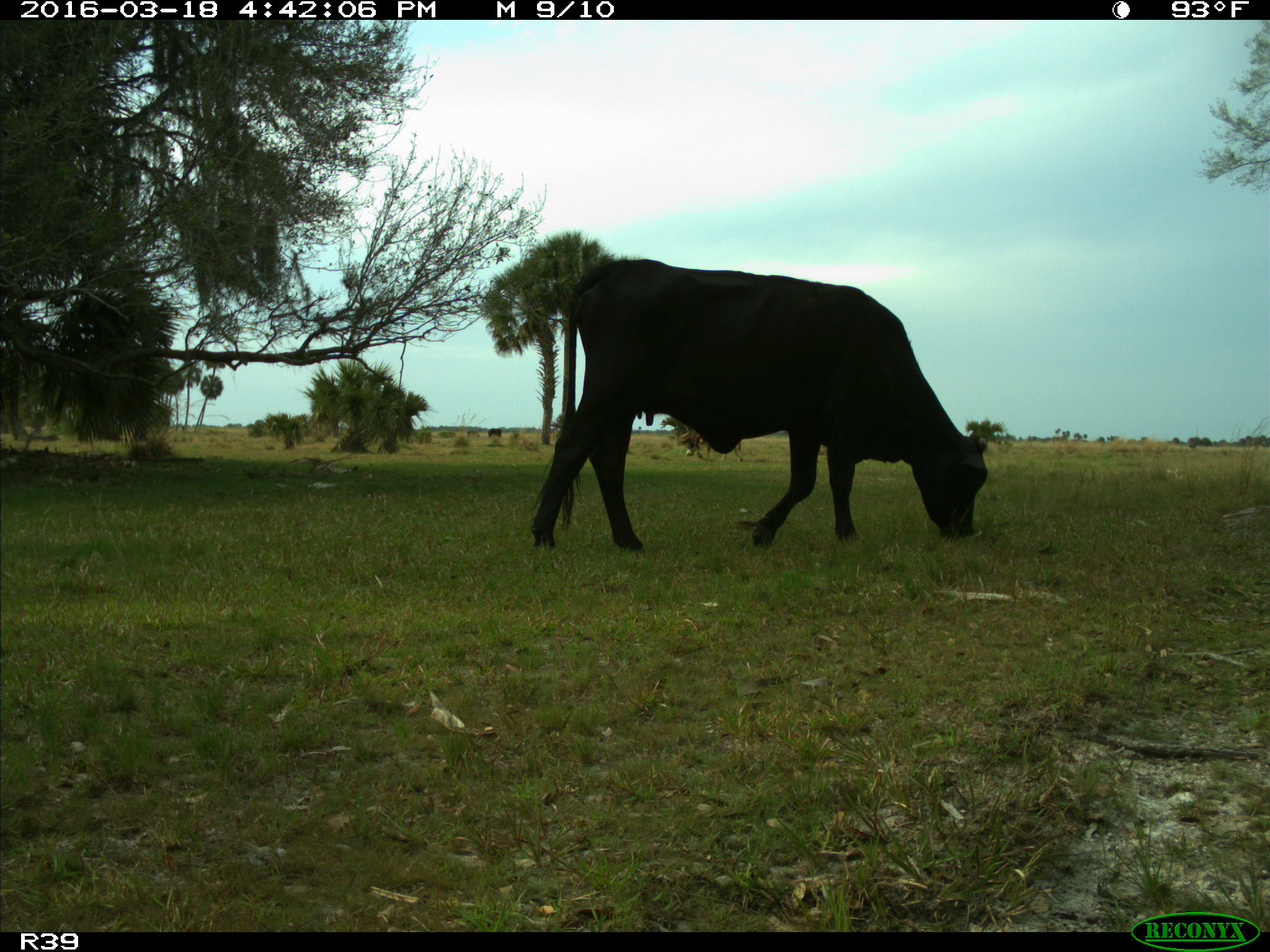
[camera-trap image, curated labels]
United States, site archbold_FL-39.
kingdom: Animalia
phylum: Chordata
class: Mammalia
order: Artiodactyla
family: Bovidae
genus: Bos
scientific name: Bos taurus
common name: domestic cow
Bos taurus (domestic cow).